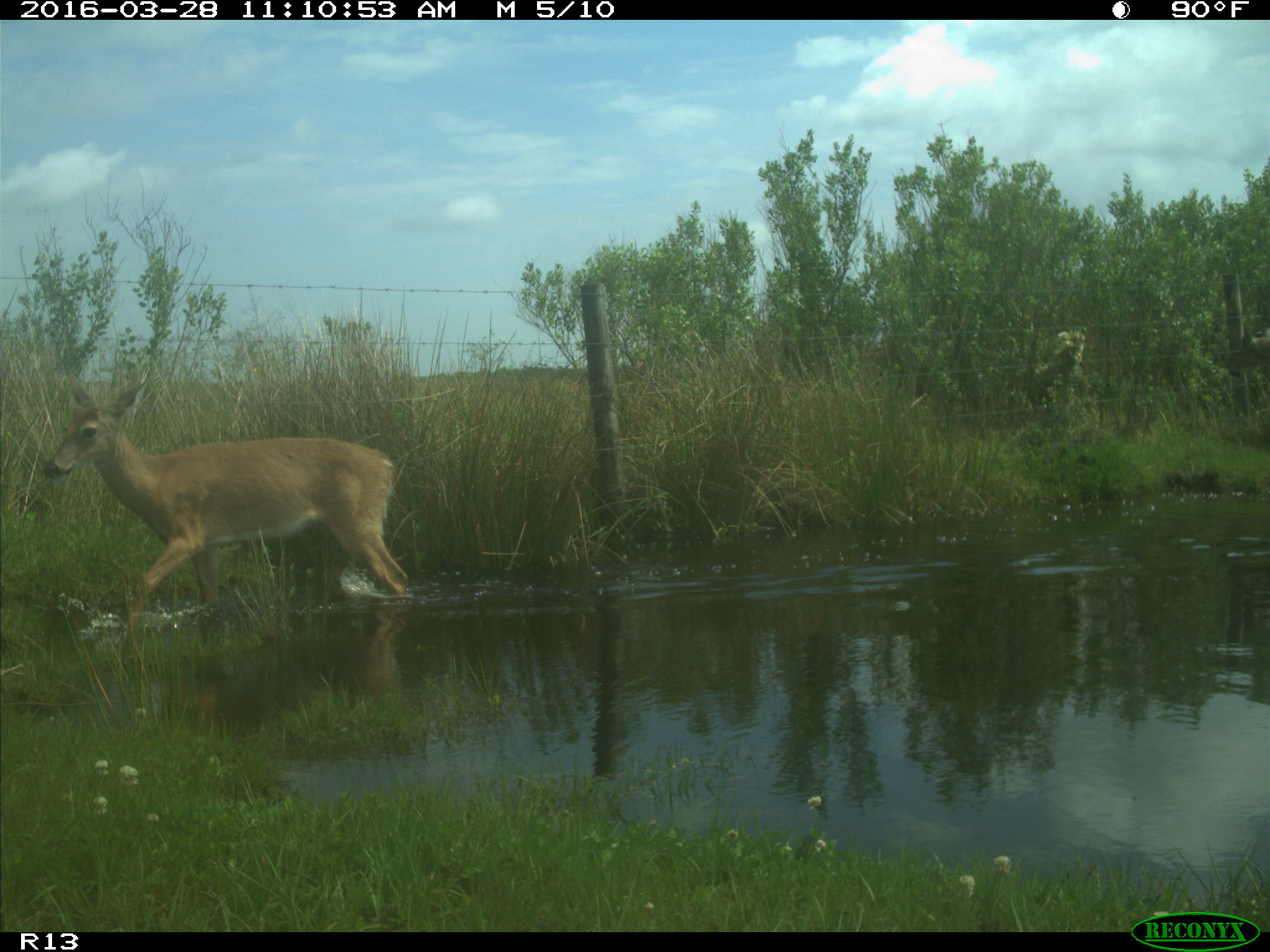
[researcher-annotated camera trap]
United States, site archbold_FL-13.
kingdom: Animalia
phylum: Chordata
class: Mammalia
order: Artiodactyla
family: Cervidae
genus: Odocoileus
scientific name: Odocoileus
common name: deer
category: unidentified deer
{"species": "unidentified deer (deer) (Odocoileus)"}